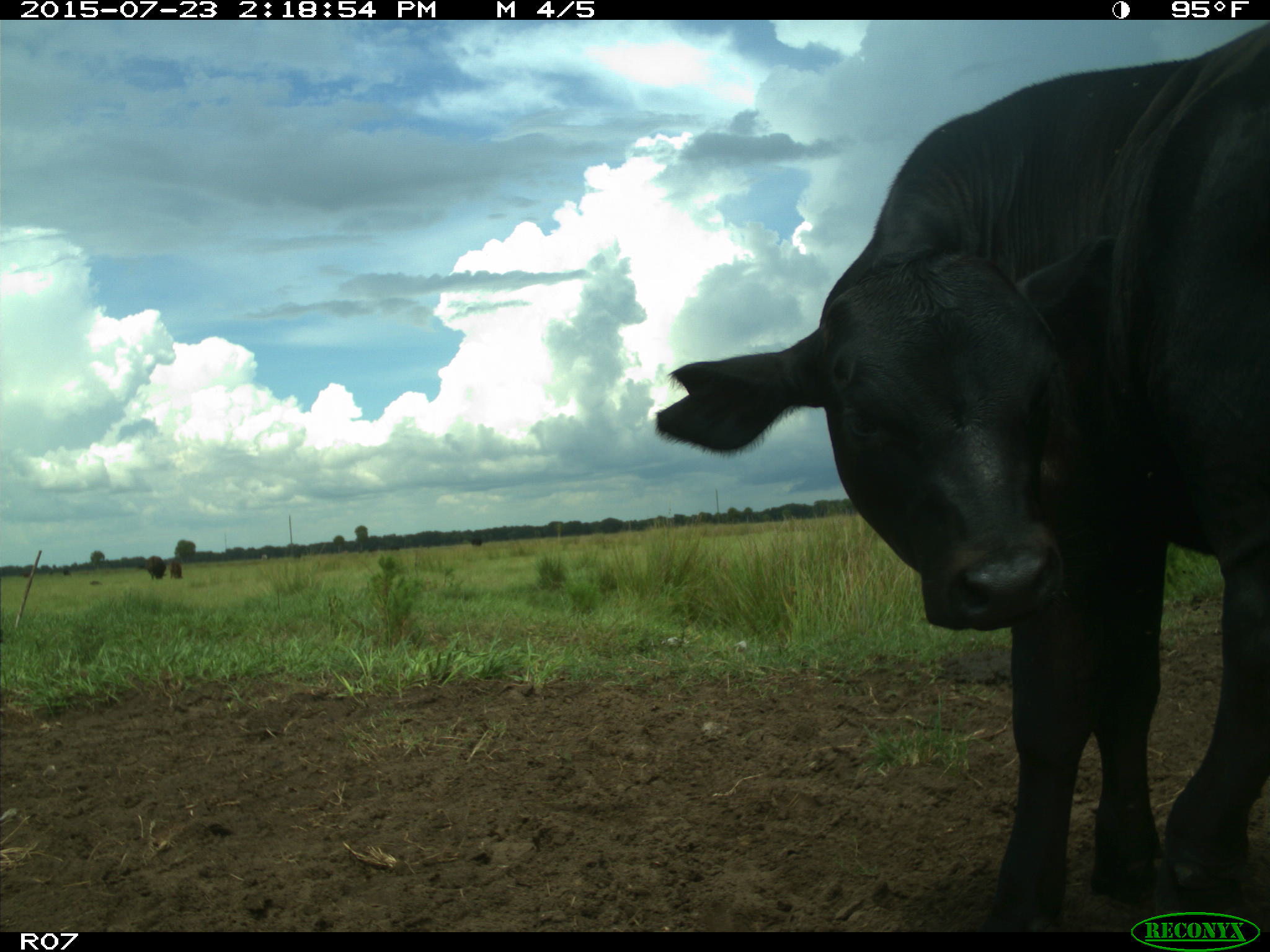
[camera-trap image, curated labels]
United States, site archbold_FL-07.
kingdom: Animalia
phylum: Chordata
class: Mammalia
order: Artiodactyla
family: Bovidae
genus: Bos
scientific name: Bos taurus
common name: domestic cow